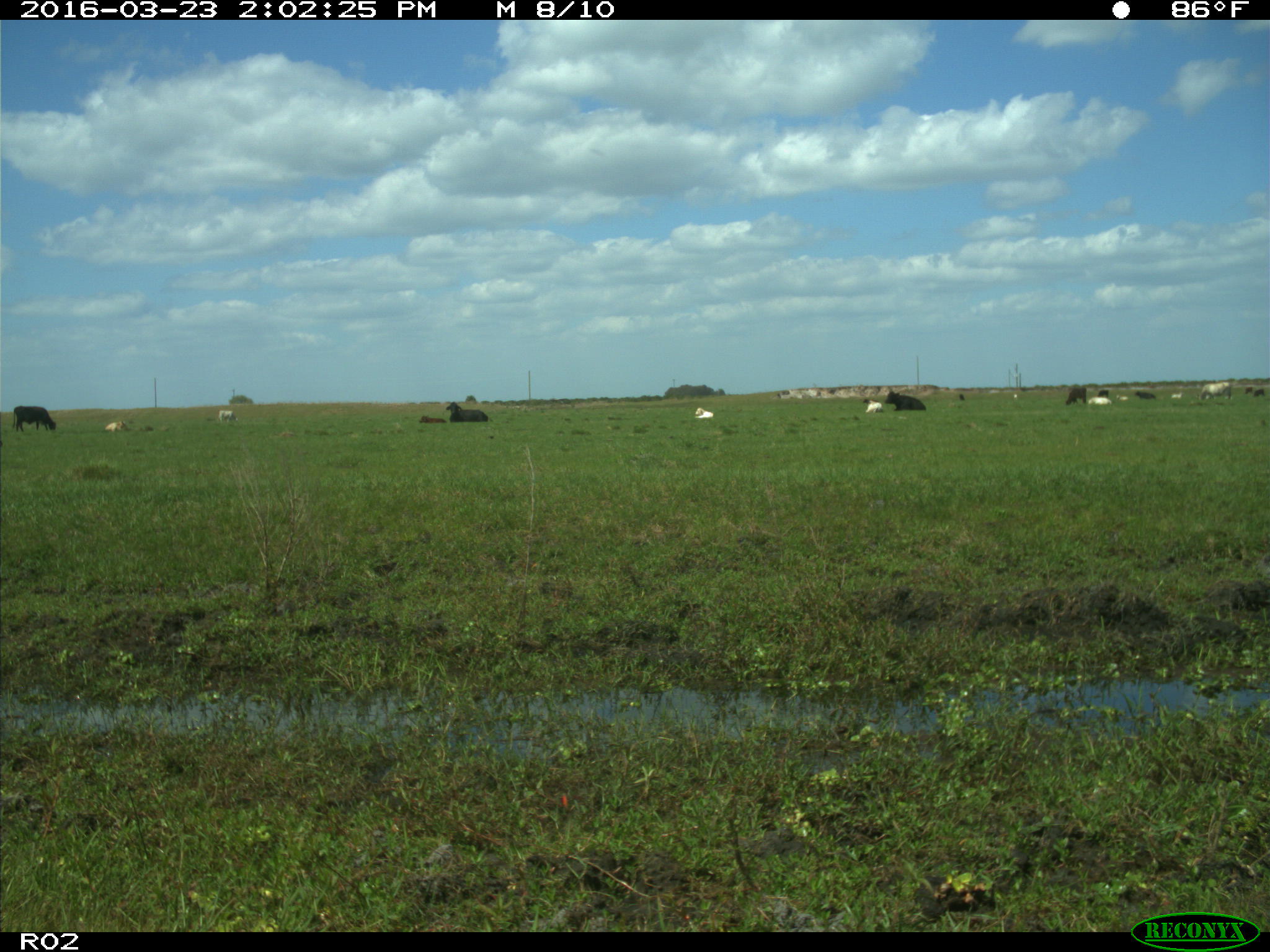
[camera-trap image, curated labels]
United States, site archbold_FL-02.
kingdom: Animalia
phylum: Chordata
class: Mammalia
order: Artiodactyla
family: Bovidae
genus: Bos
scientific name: Bos taurus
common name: domestic cow